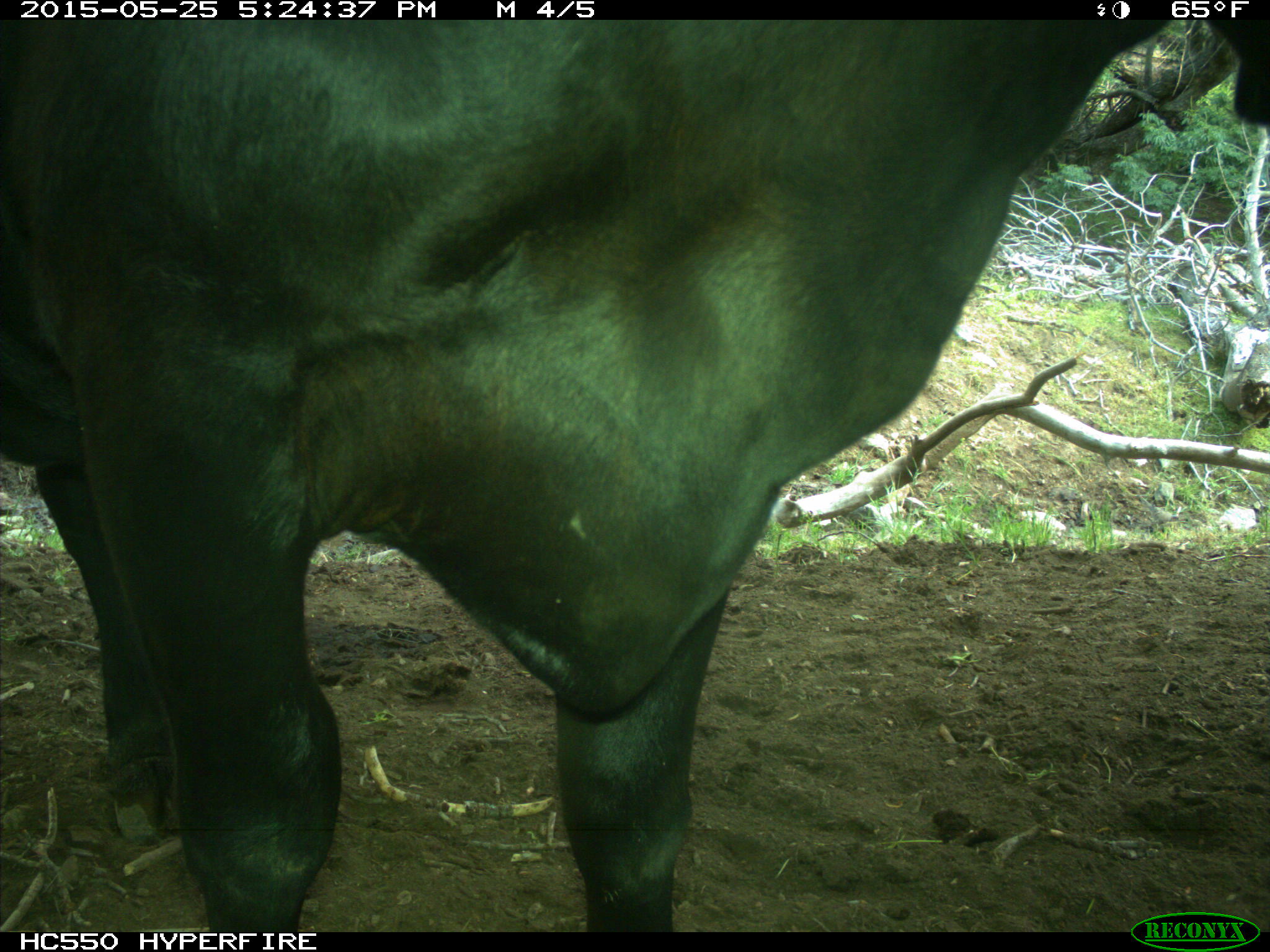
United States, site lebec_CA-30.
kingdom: Animalia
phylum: Chordata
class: Mammalia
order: Artiodactyla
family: Bovidae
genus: Bos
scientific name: Bos taurus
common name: domestic cow